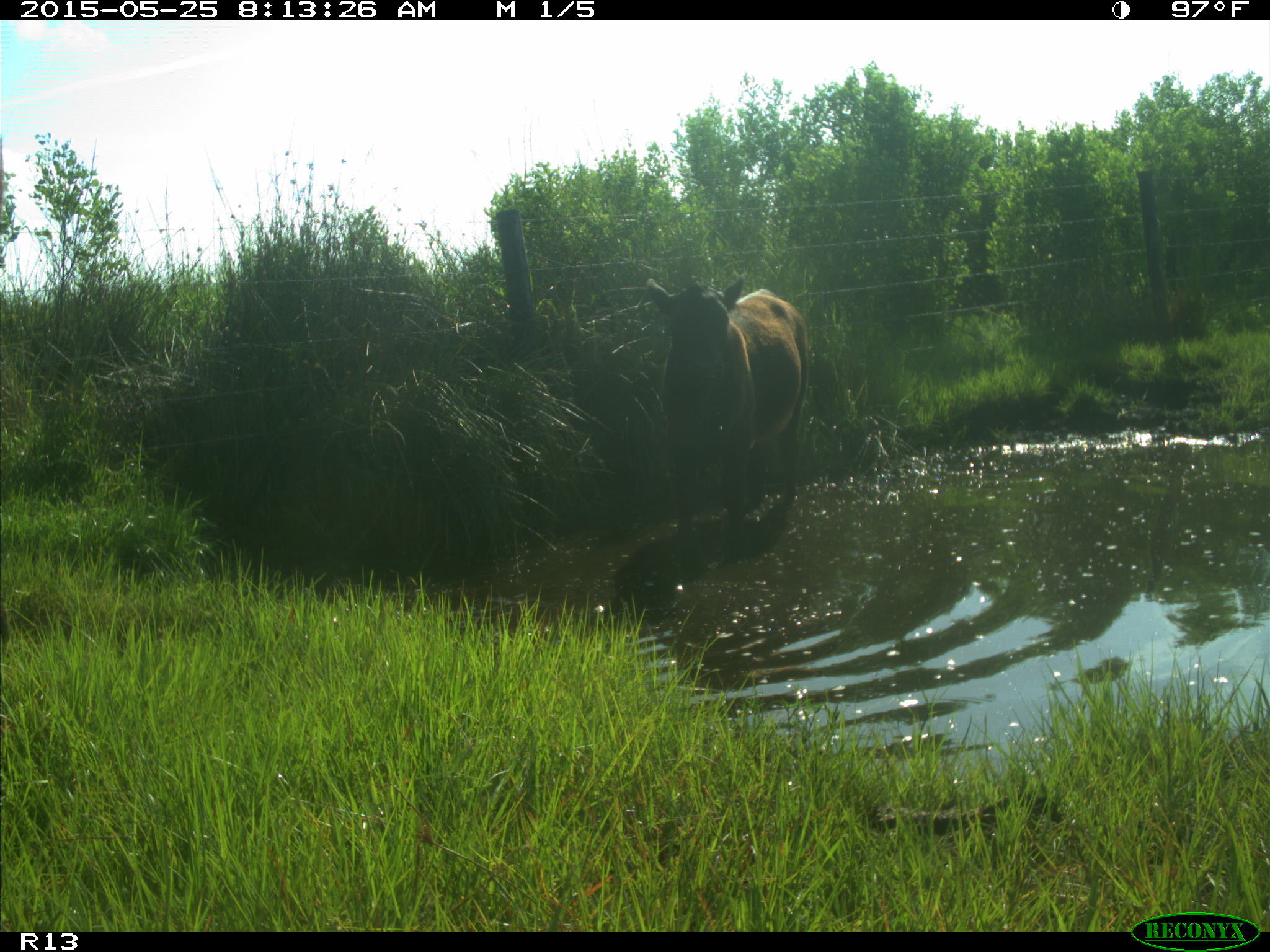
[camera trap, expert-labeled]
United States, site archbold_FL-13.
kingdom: Animalia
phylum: Chordata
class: Mammalia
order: Artiodactyla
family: Bovidae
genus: Bos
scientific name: Bos taurus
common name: domestic cow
Bos taurus (domestic cow).